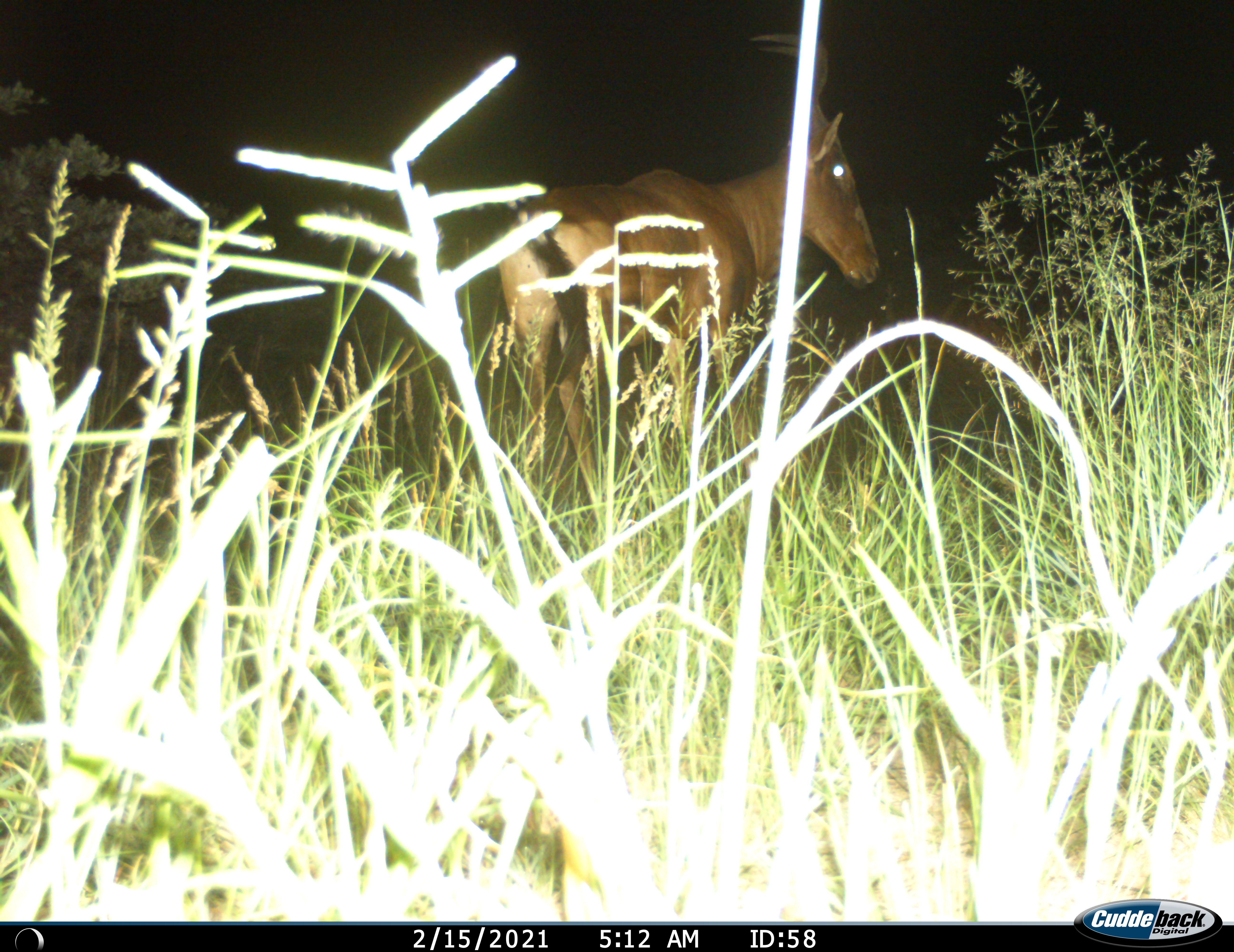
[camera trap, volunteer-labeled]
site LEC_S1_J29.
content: unidentified animal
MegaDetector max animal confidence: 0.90